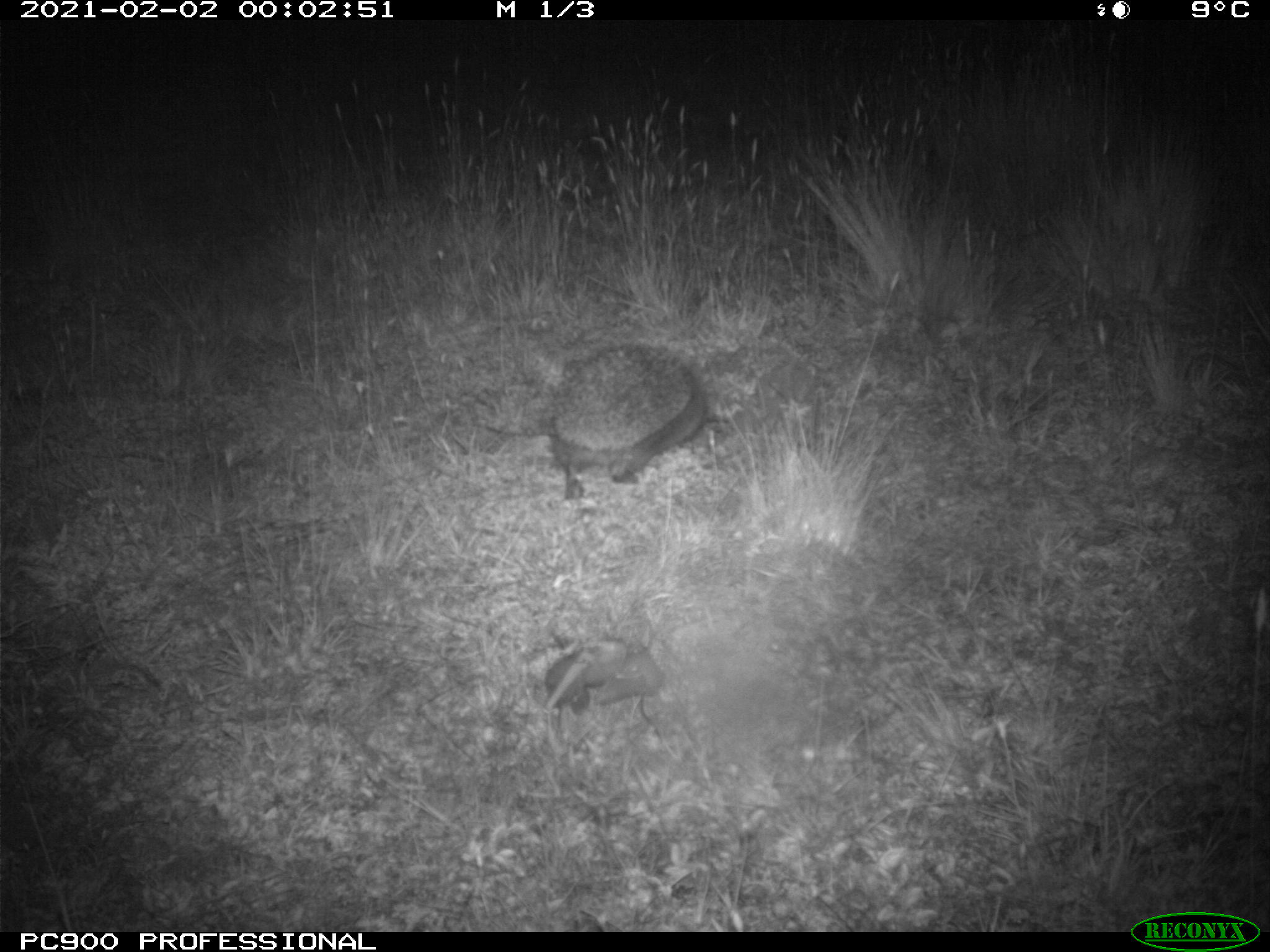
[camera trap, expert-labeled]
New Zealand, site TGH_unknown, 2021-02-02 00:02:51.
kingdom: Animalia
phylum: Chordata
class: Mammalia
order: Eulipotyphla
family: Erinaceidae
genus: Erinaceus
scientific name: Erinaceus europaeus europaeus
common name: european hedgehog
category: hedgehog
Hedgehog (european hedgehog) (Erinaceus europaeus europaeus).